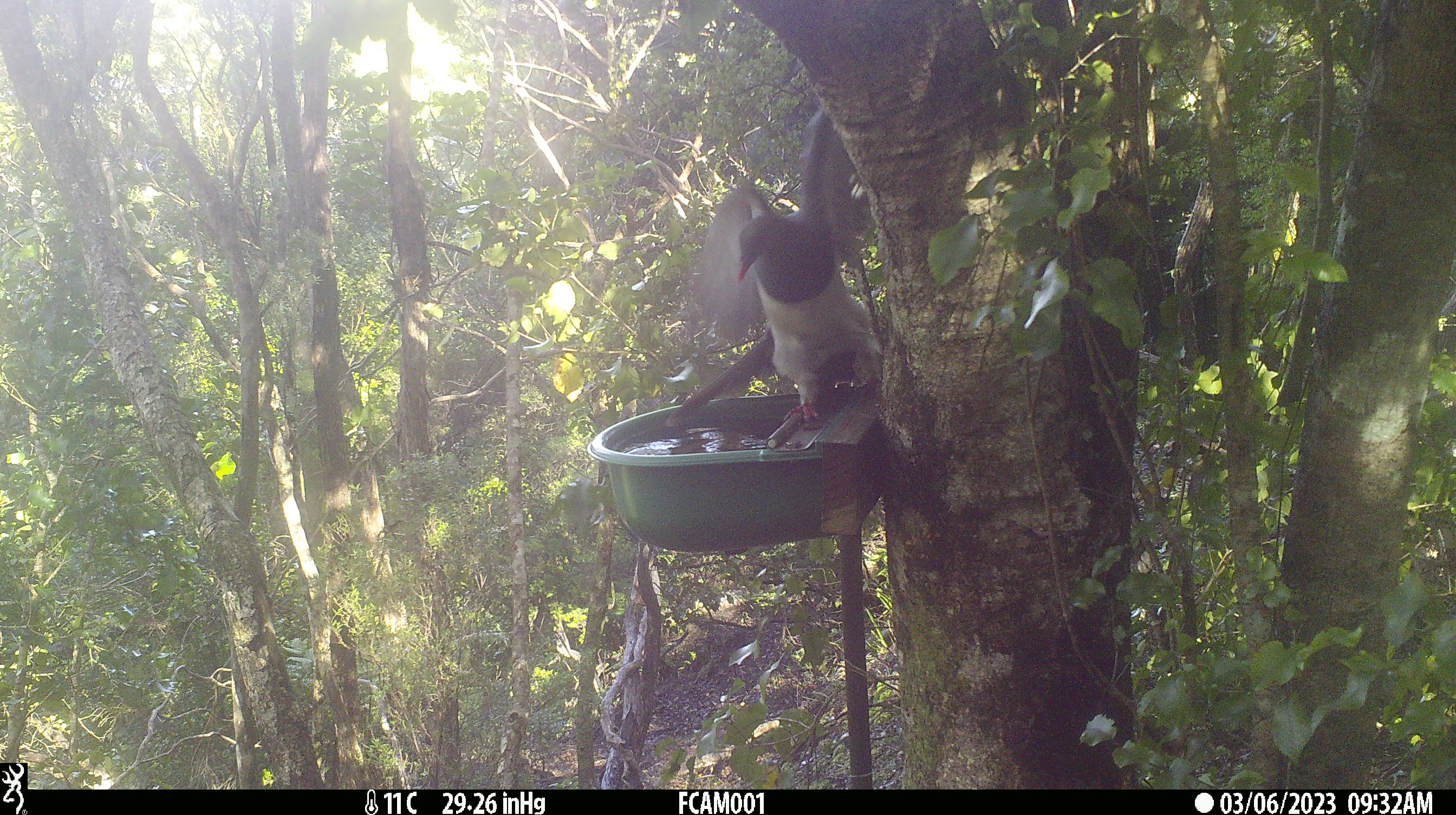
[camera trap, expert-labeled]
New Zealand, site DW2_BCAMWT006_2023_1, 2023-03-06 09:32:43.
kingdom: Animalia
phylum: Chordata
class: Aves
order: Columbiformes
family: Columbidae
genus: Hemiphaga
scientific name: Hemiphaga novaeseelandiae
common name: new zealand pigeon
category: kereru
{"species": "kereru (new zealand pigeon) (Hemiphaga novaeseelandiae)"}